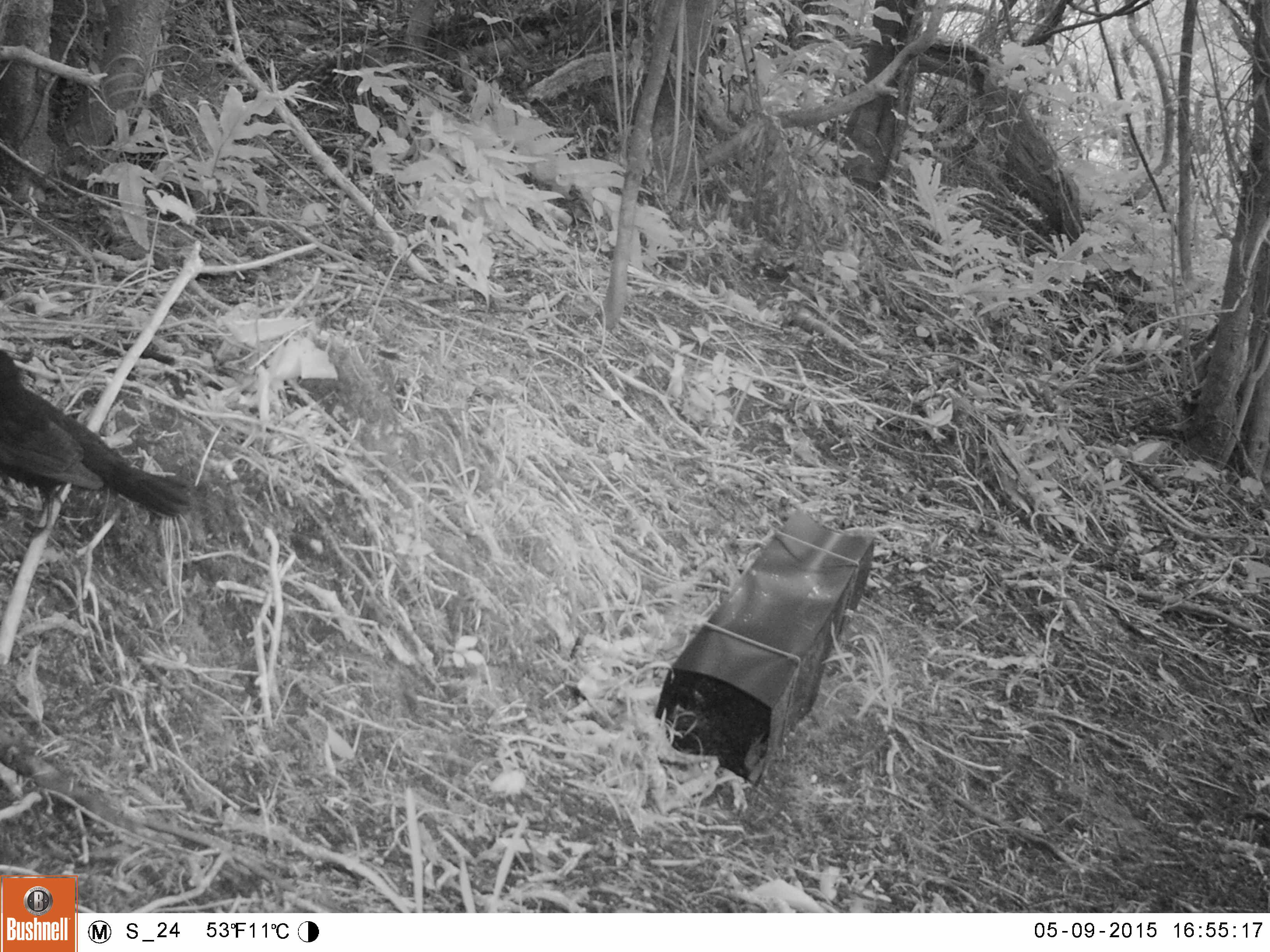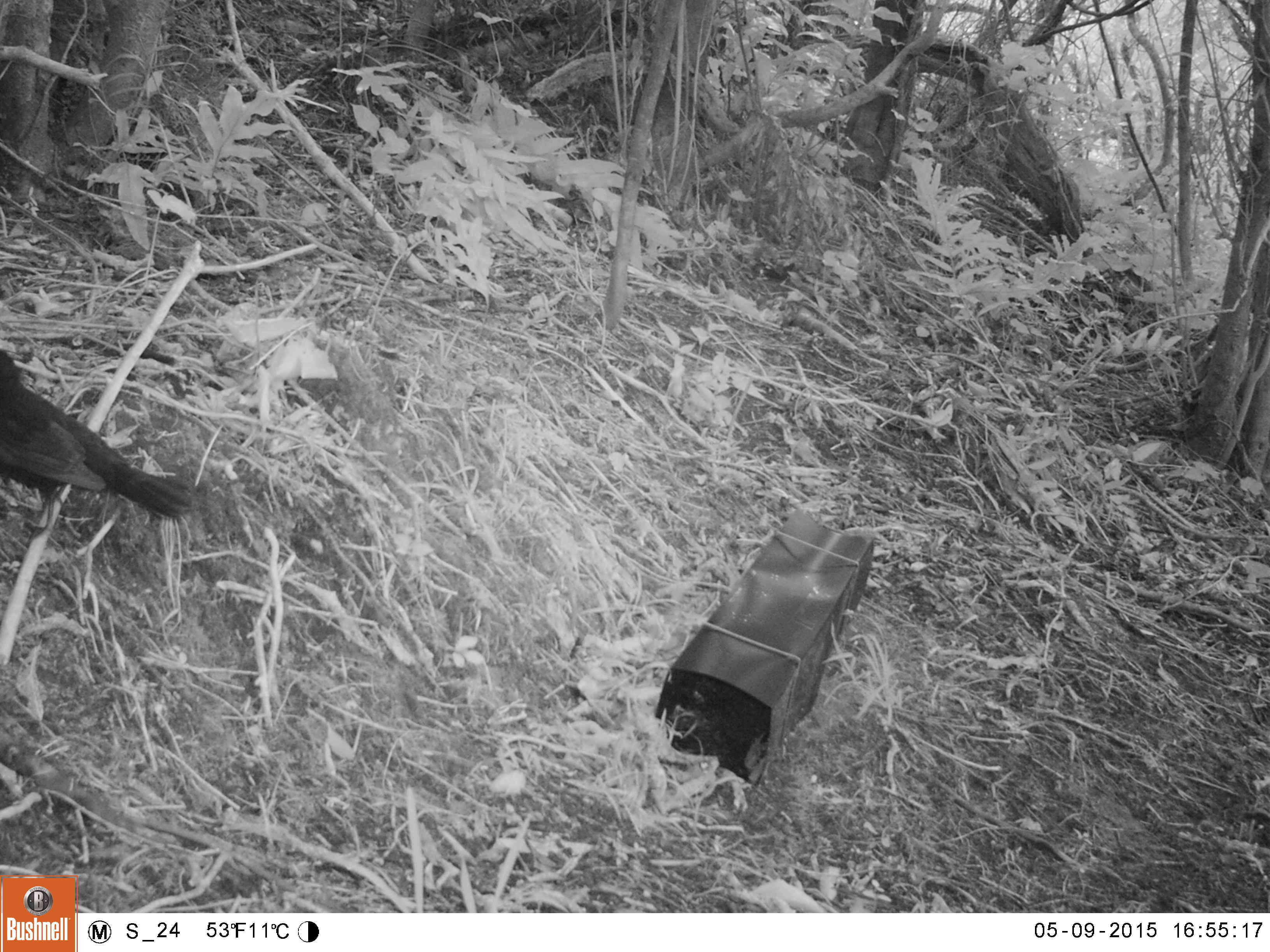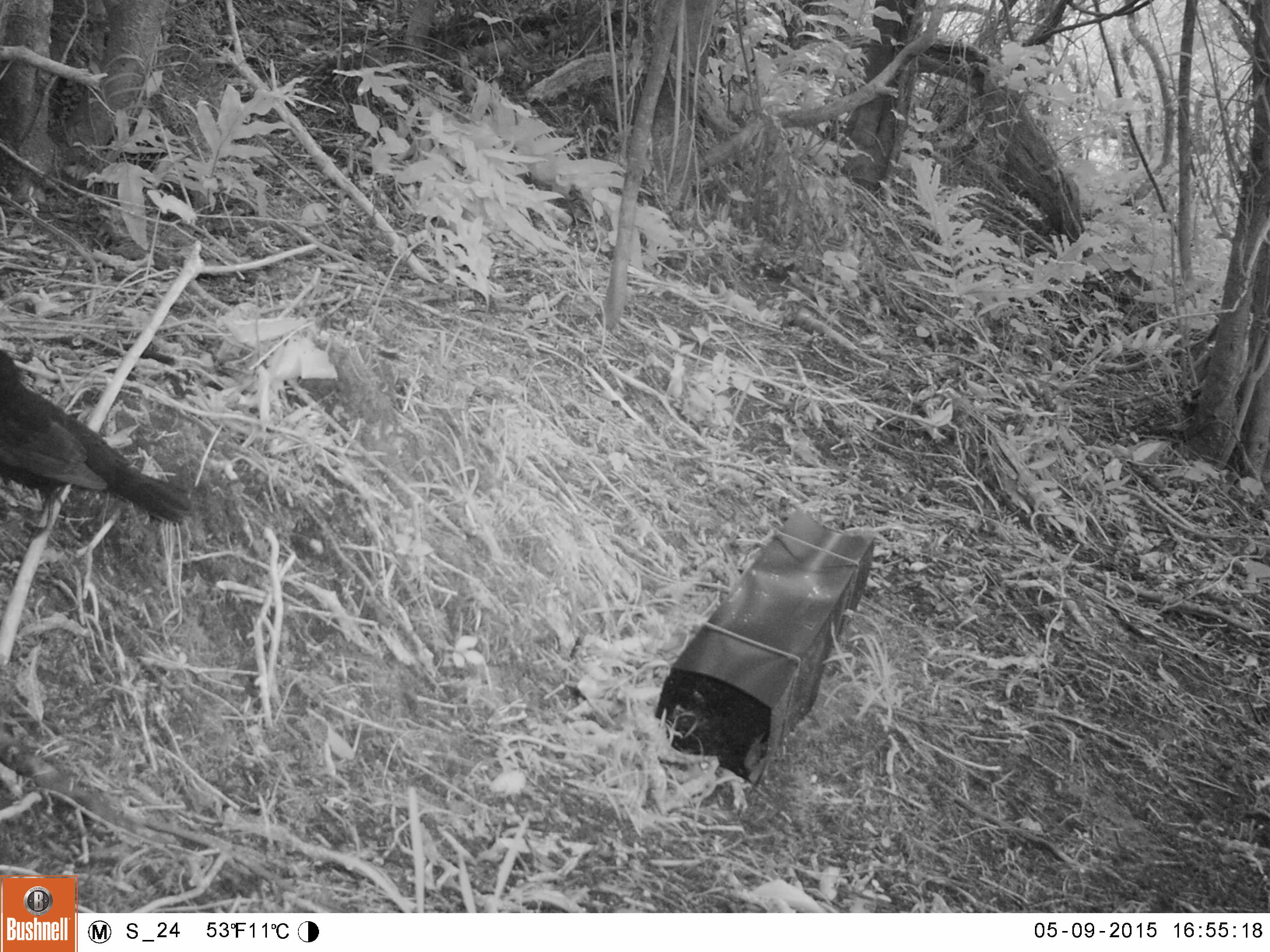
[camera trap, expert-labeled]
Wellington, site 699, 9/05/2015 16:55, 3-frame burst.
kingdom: Animalia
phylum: Chordata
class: Aves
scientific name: Aves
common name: bird